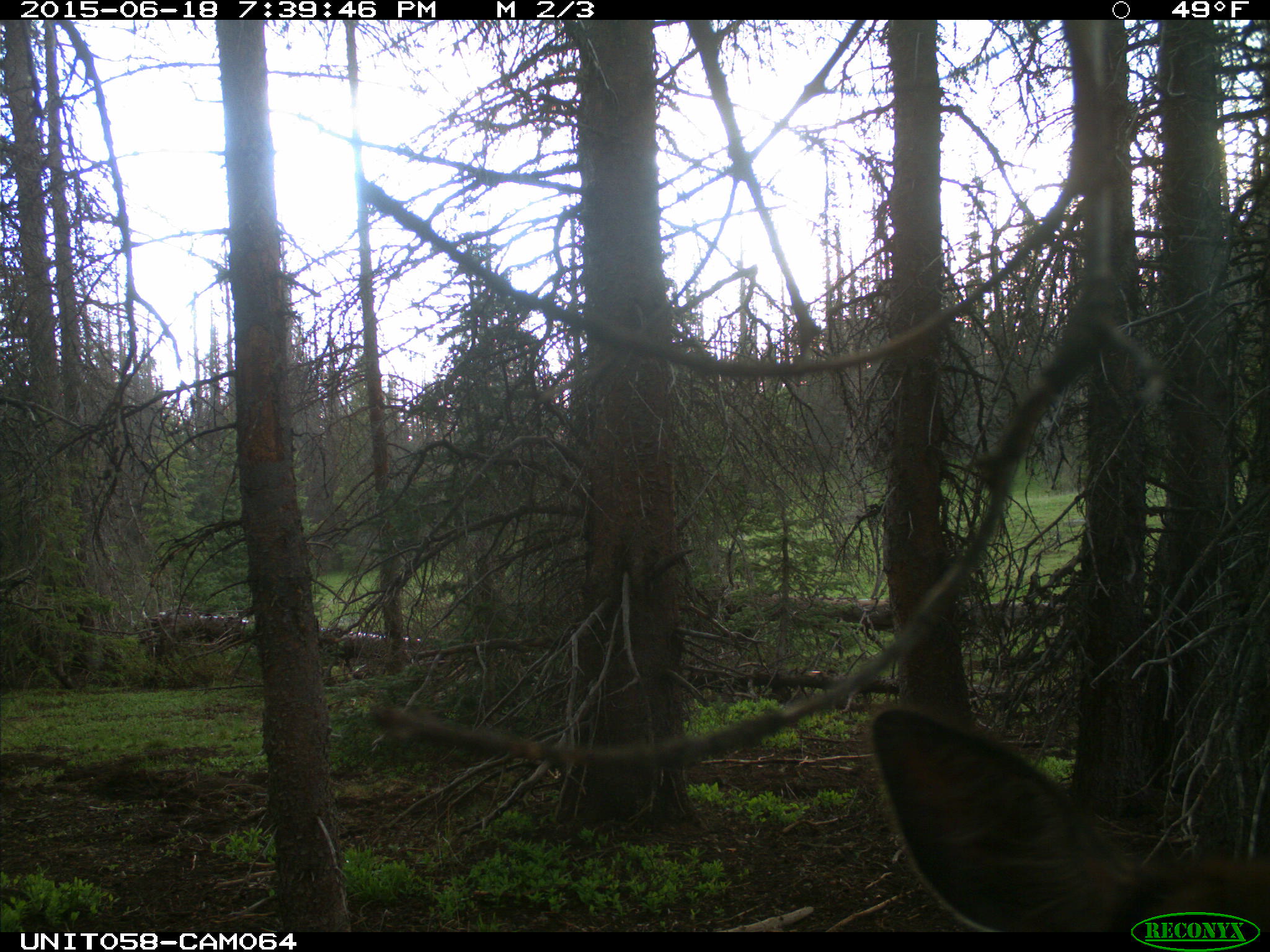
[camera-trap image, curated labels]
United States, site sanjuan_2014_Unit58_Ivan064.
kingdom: Animalia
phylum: Chordata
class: Mammalia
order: Artiodactyla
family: Cervidae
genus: Cervus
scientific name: Cervus elaphus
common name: red deer